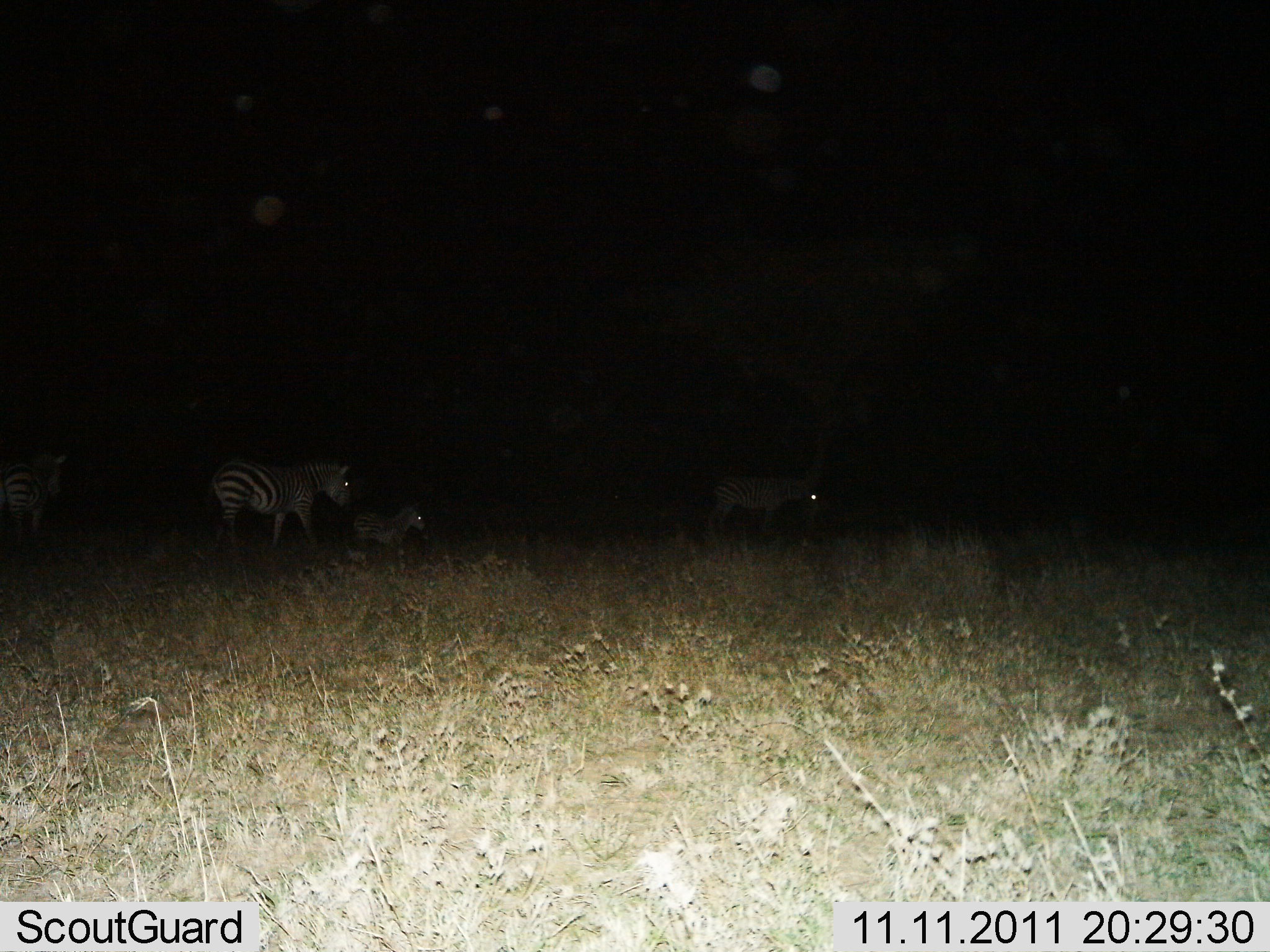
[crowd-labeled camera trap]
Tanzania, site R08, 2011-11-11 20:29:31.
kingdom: Animalia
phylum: Chordata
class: Mammalia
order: Perissodactyla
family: Equidae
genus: Equus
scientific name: Equus quagga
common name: plains zebra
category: zebra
Zebra (plains zebra) (Equus quagga), count 4. Behavior (volunteer vote fractions): standing 85%, resting 0%, moving 23%, interacting 0%. Young present (vote fraction): 69%. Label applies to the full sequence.